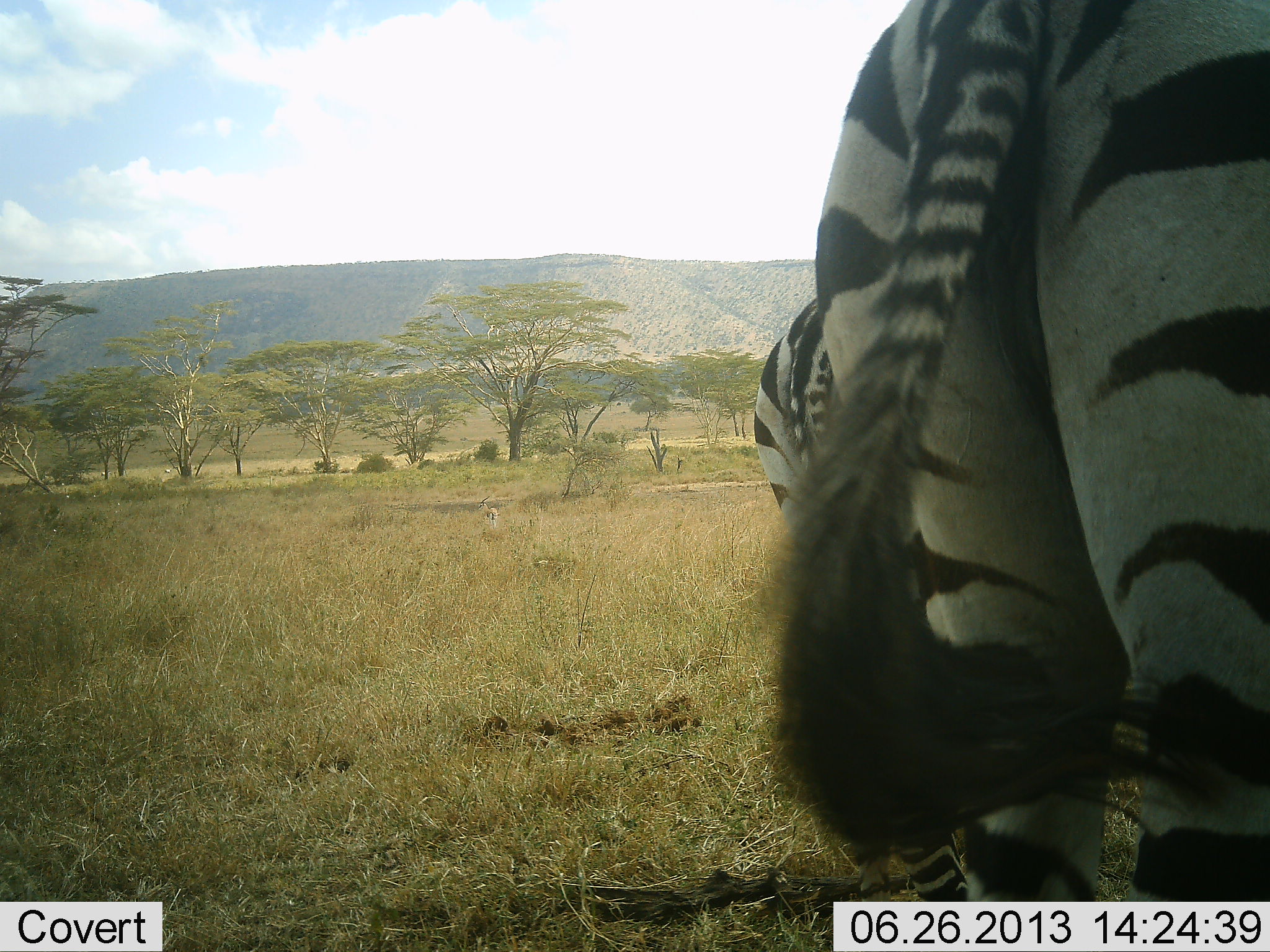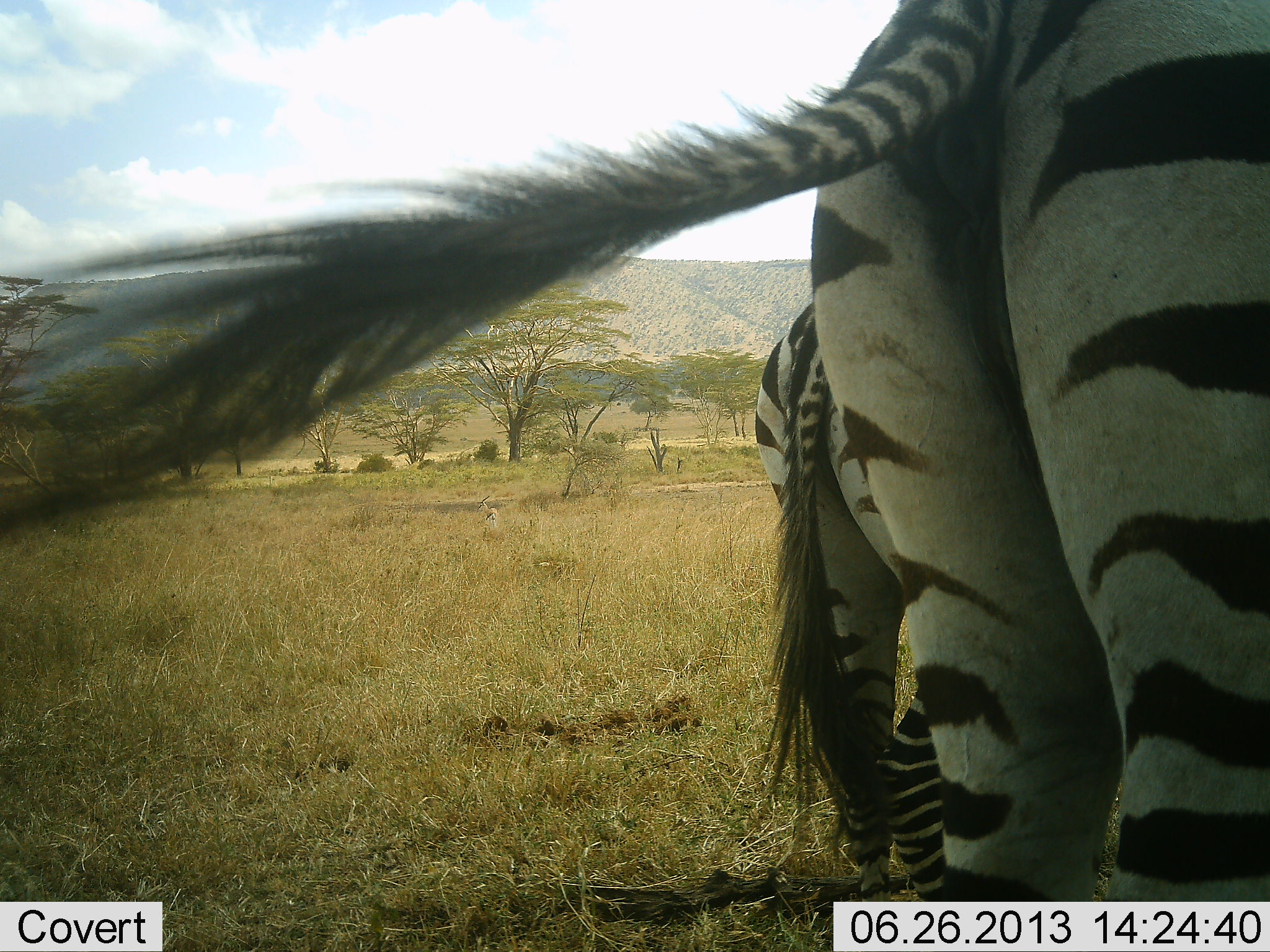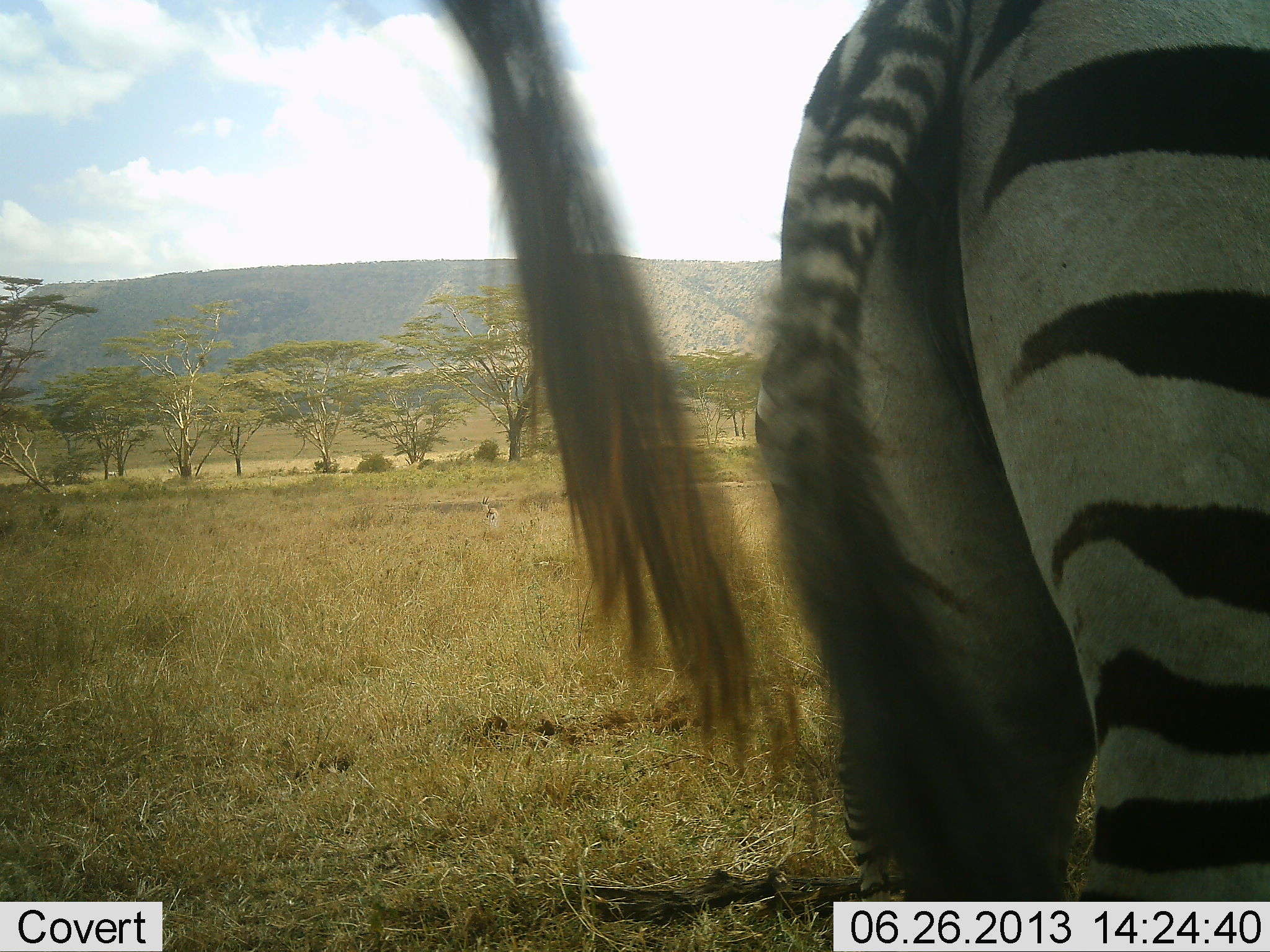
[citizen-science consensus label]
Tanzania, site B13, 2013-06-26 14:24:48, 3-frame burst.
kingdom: Animalia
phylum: Chordata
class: Mammalia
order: Perissodactyla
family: Equidae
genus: Equus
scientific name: Equus quagga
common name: plains zebra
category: zebra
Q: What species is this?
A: Zebra (plains zebra) (Equus quagga).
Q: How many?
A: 2.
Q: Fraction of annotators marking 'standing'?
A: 91%.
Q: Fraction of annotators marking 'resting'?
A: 9%.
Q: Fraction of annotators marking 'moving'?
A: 9%.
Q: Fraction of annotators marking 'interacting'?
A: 0%.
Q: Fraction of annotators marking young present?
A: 0%.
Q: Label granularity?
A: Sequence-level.